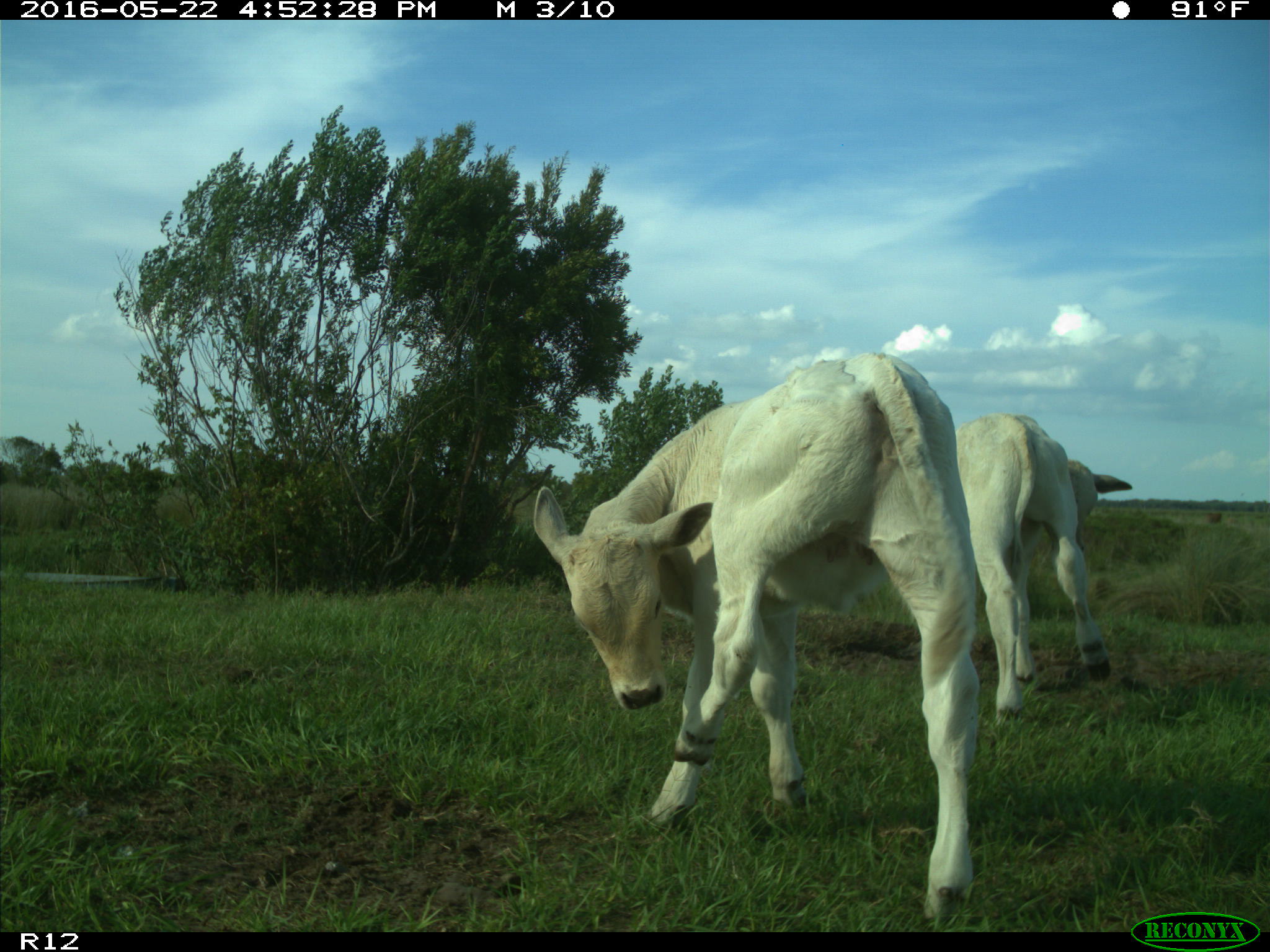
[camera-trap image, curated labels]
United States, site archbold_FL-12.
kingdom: Animalia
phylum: Chordata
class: Mammalia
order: Artiodactyla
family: Bovidae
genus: Bos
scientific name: Bos taurus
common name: domestic cow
Bos taurus (domestic cow).